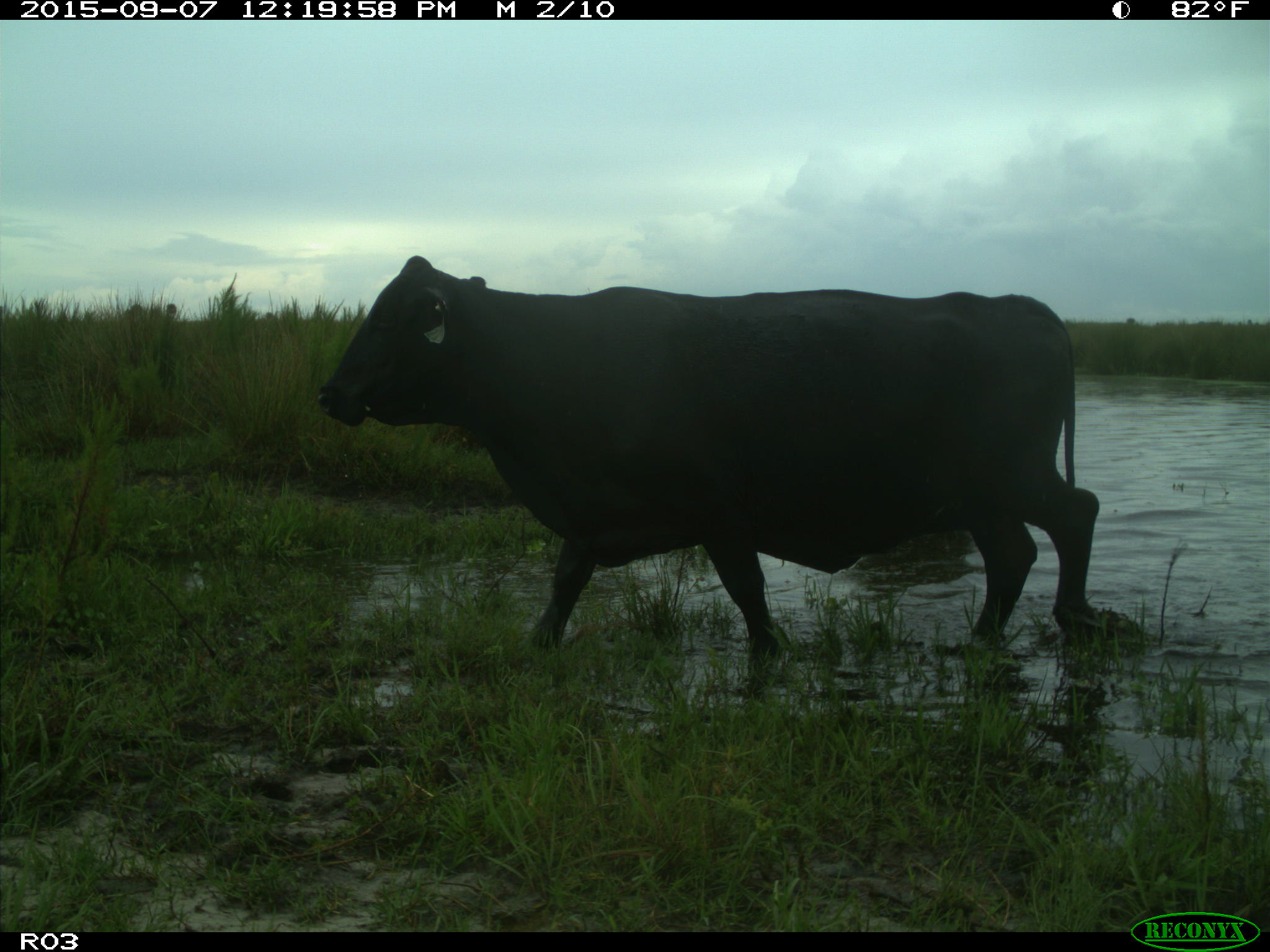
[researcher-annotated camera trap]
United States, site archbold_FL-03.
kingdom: Animalia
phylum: Chordata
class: Mammalia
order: Artiodactyla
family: Bovidae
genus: Bos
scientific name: Bos taurus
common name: domestic cow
Bos taurus (domestic cow).